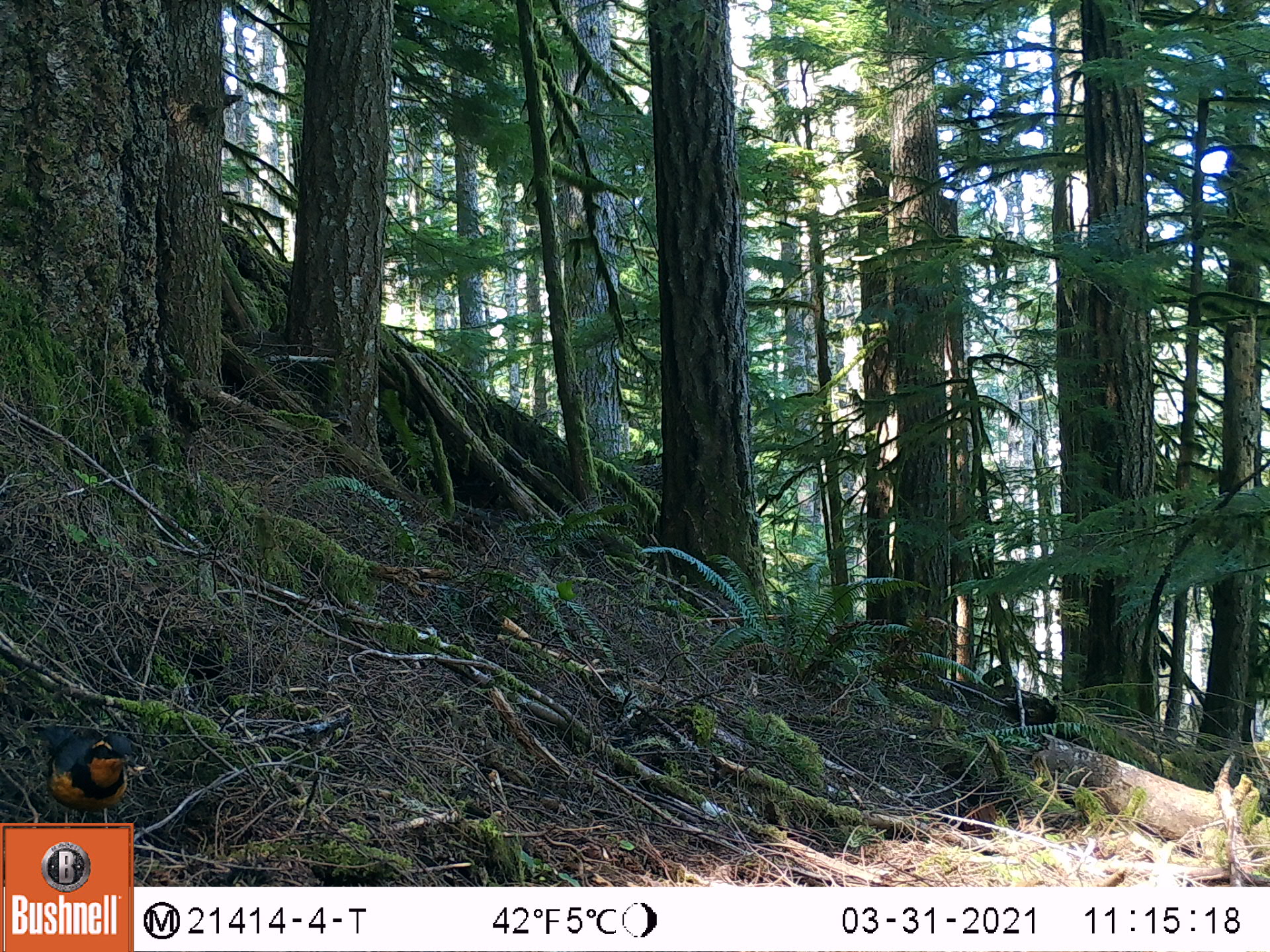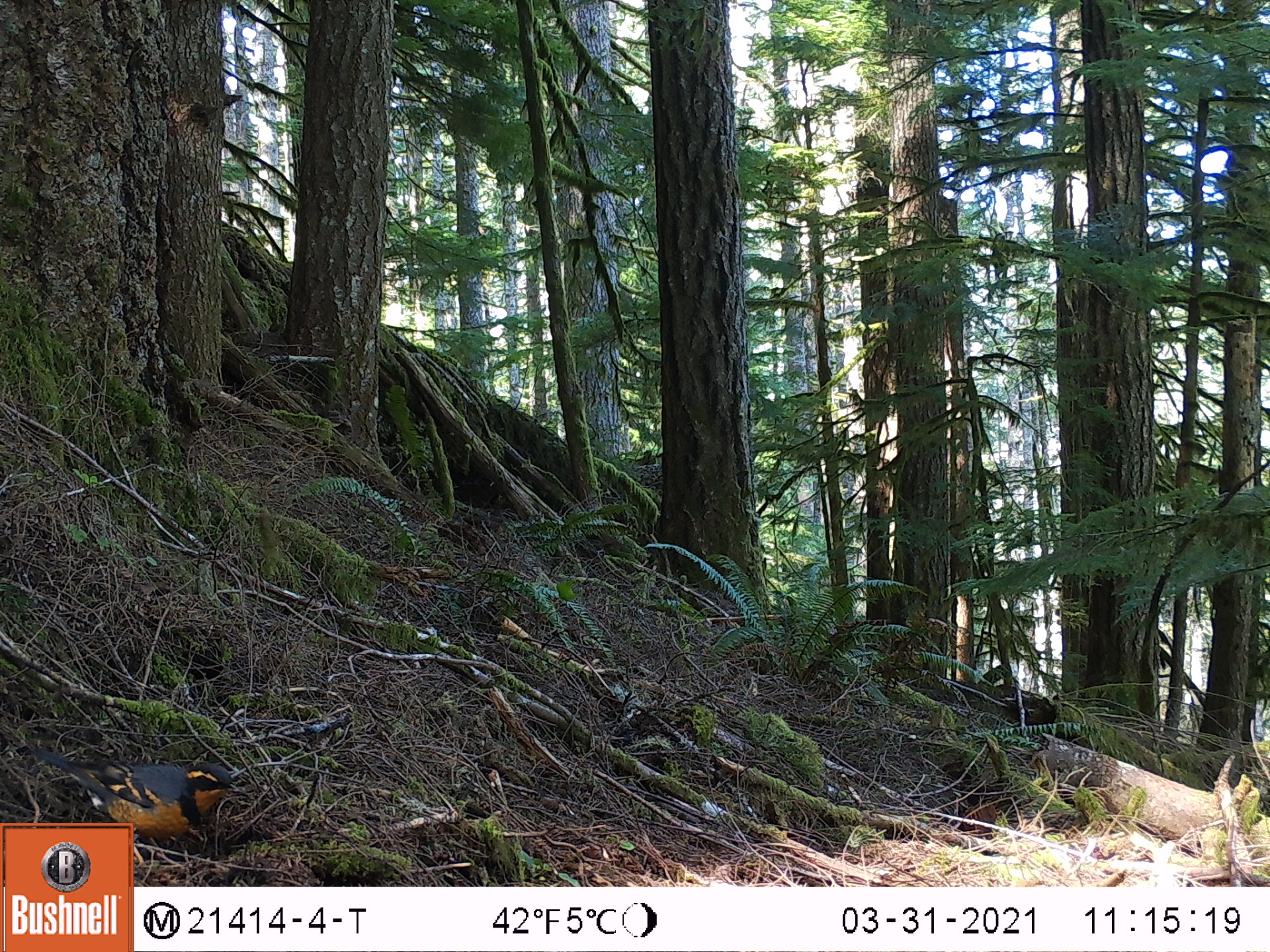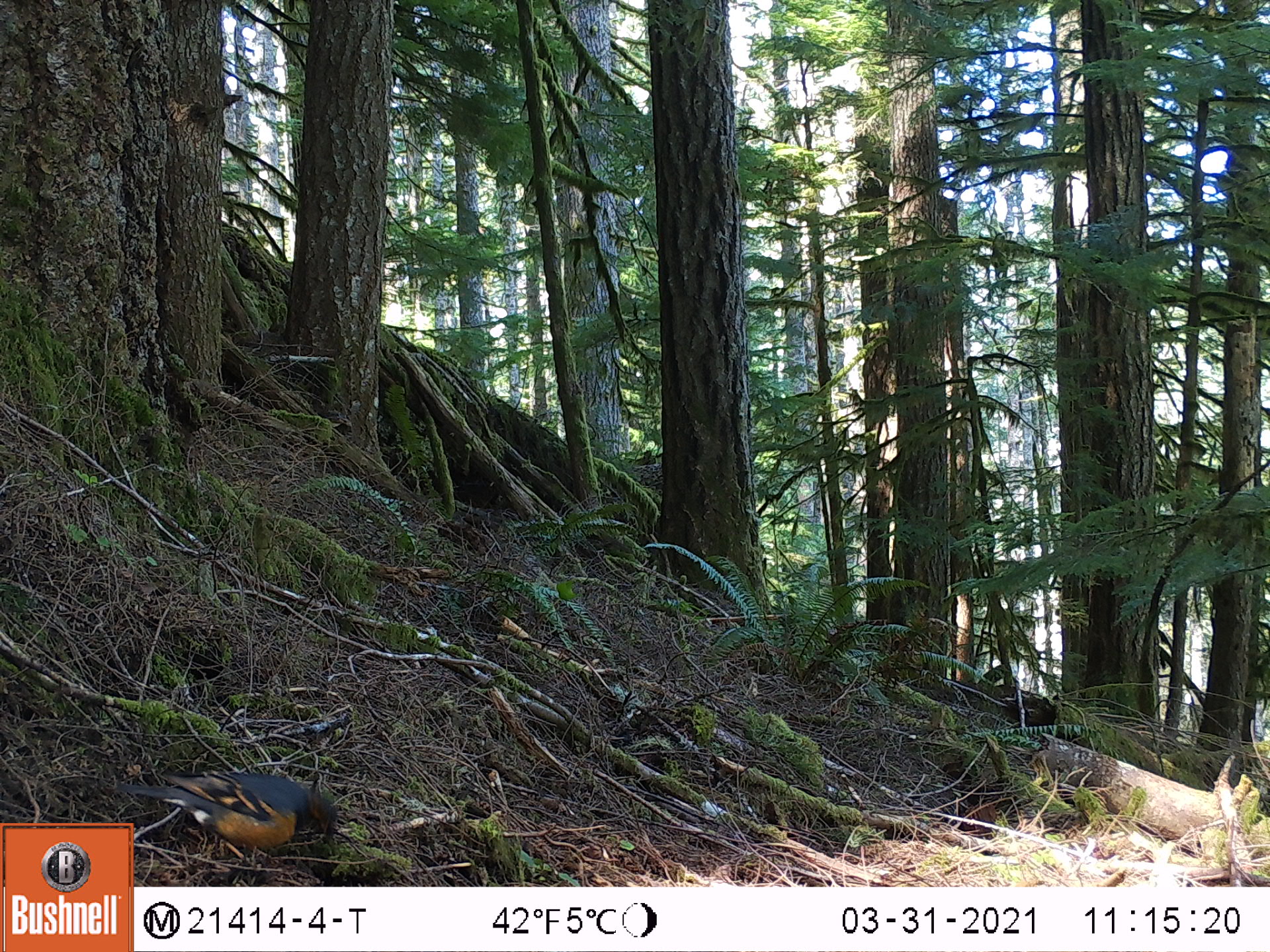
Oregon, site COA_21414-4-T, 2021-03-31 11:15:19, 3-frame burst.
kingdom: Animalia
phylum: Chordata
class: Aves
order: Passeriformes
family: Turdidae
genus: Ixoreus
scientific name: Ixoreus naevius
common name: varied thrush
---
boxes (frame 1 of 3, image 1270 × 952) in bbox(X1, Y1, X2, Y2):
varied thrush: bbox(26, 706, 162, 821)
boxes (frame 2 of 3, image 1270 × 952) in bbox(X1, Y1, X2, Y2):
varied thrush: bbox(134, 744, 259, 877)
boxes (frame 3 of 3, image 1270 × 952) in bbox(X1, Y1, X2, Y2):
varied thrush: bbox(134, 753, 352, 883)